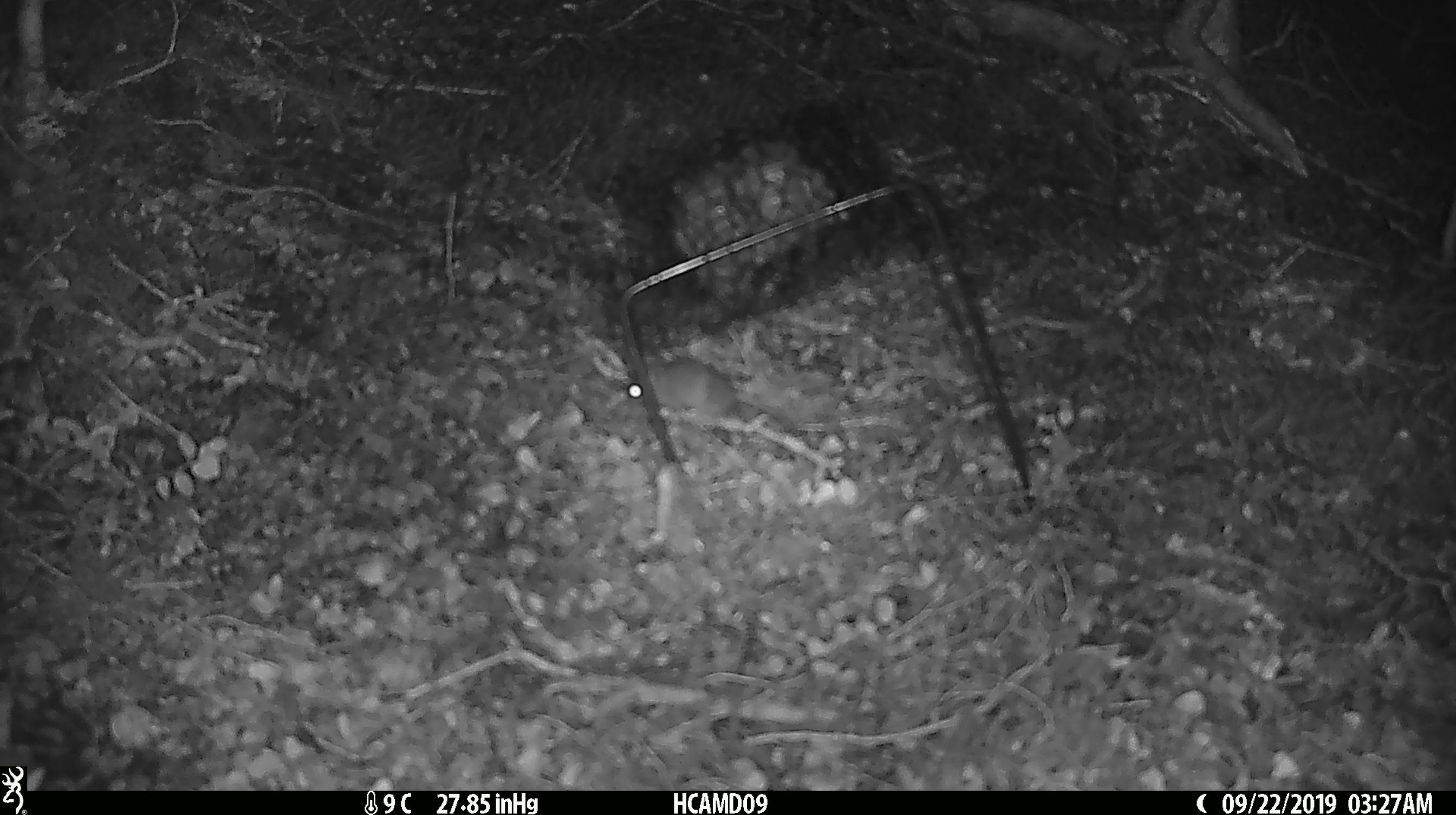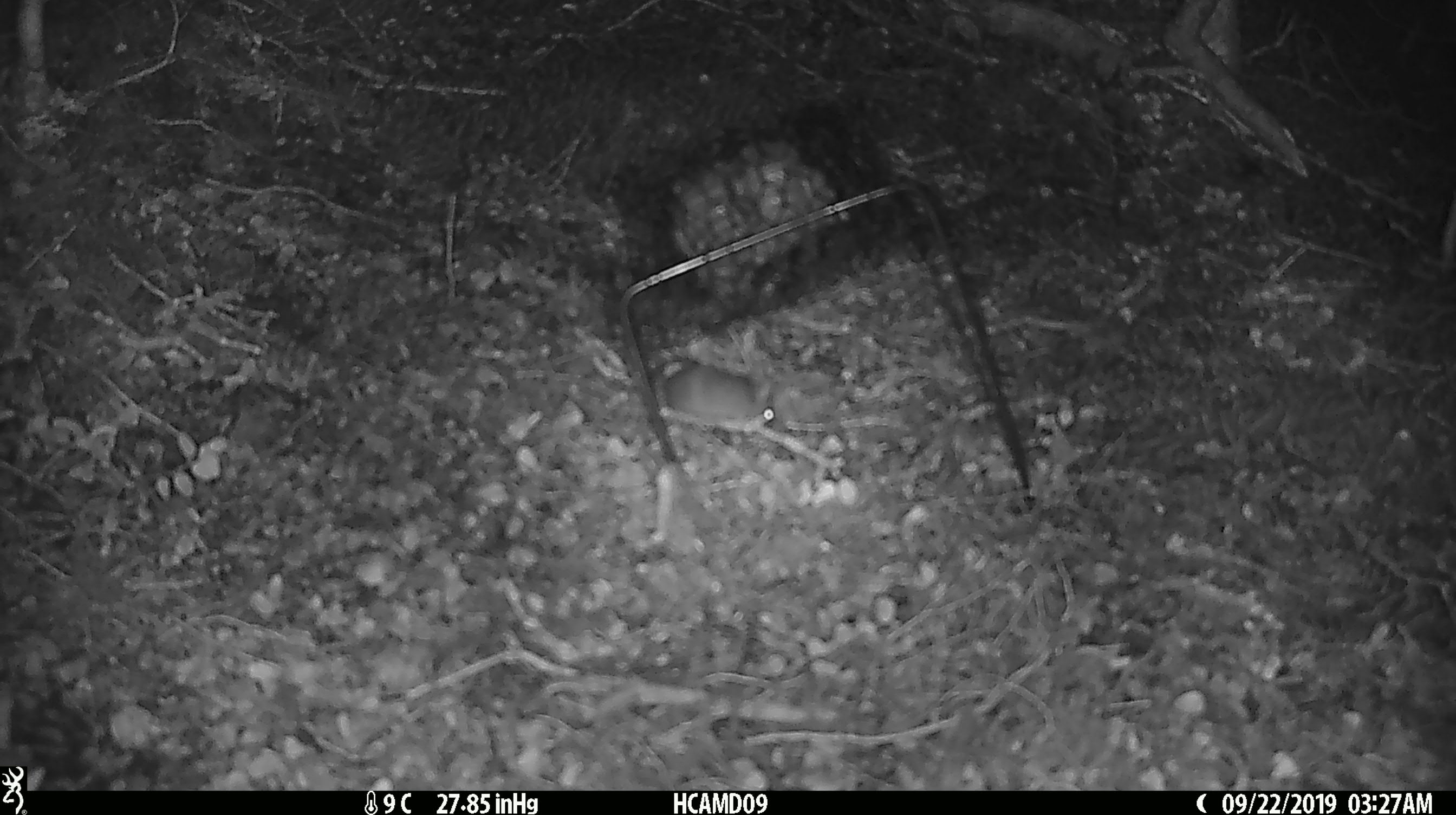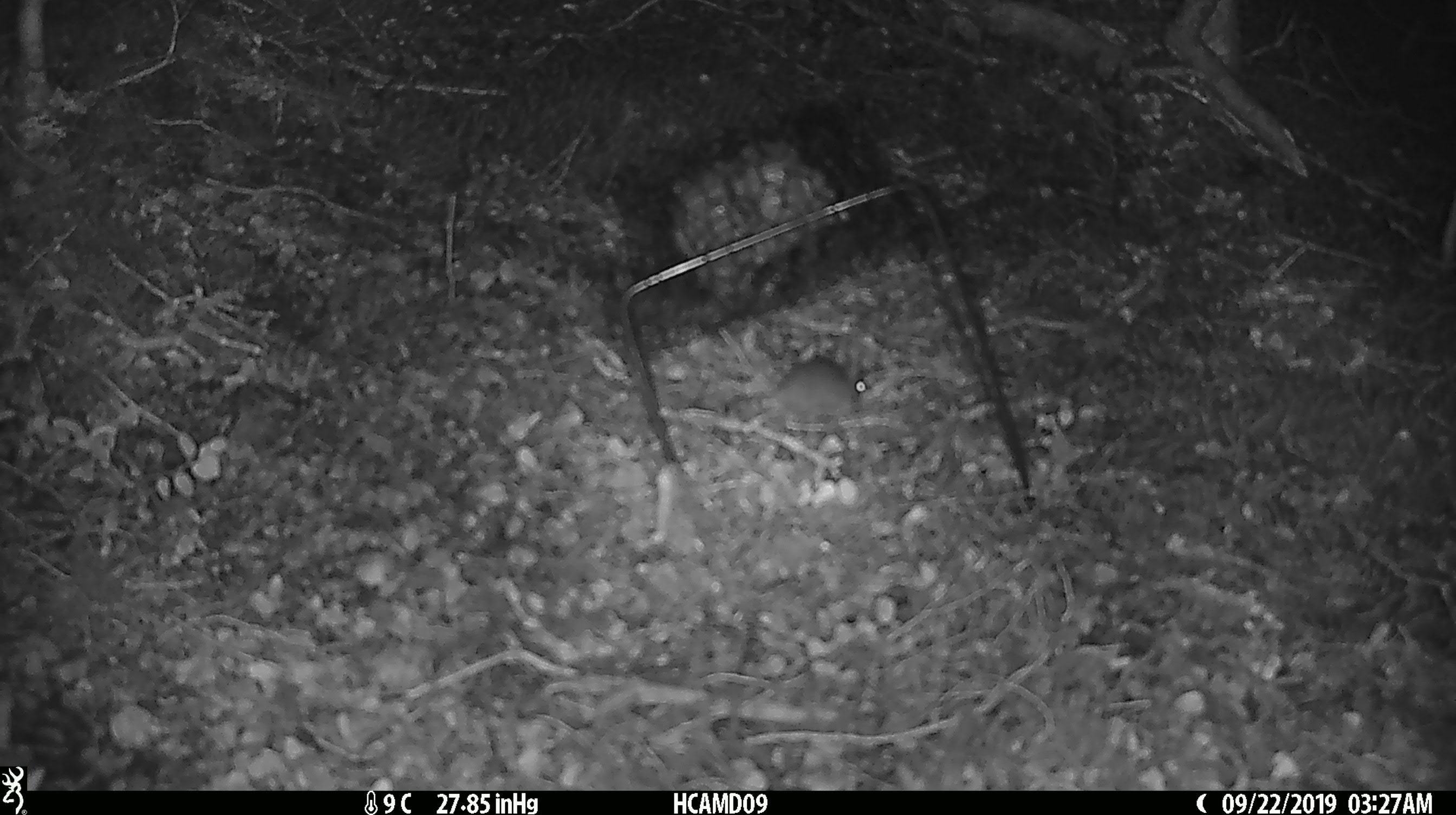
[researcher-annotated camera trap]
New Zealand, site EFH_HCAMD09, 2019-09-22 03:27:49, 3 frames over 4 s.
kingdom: Animalia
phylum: Chordata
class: Mammalia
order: Rodentia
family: Muridae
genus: Mus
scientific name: Mus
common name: mouse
Mouse (Mus).